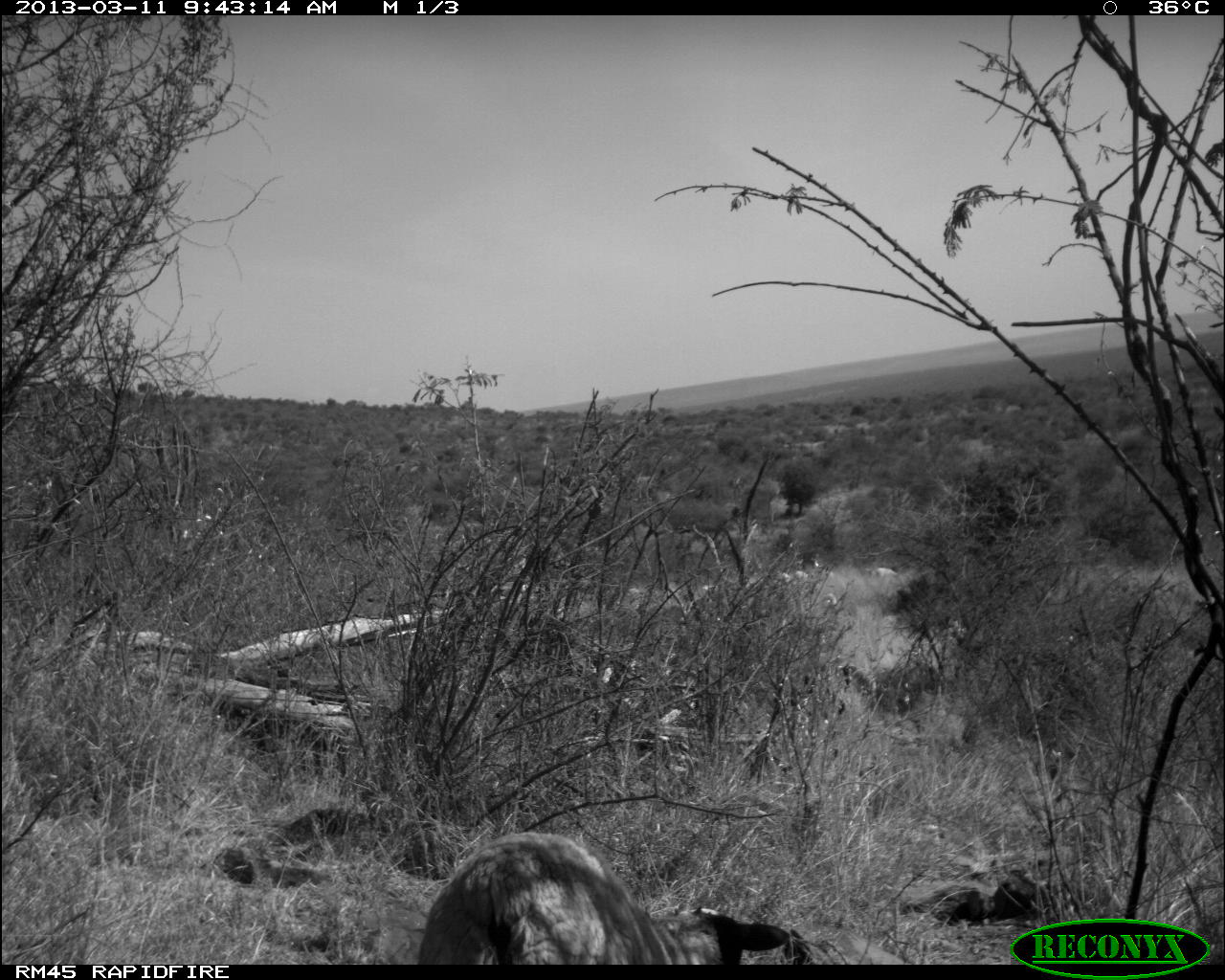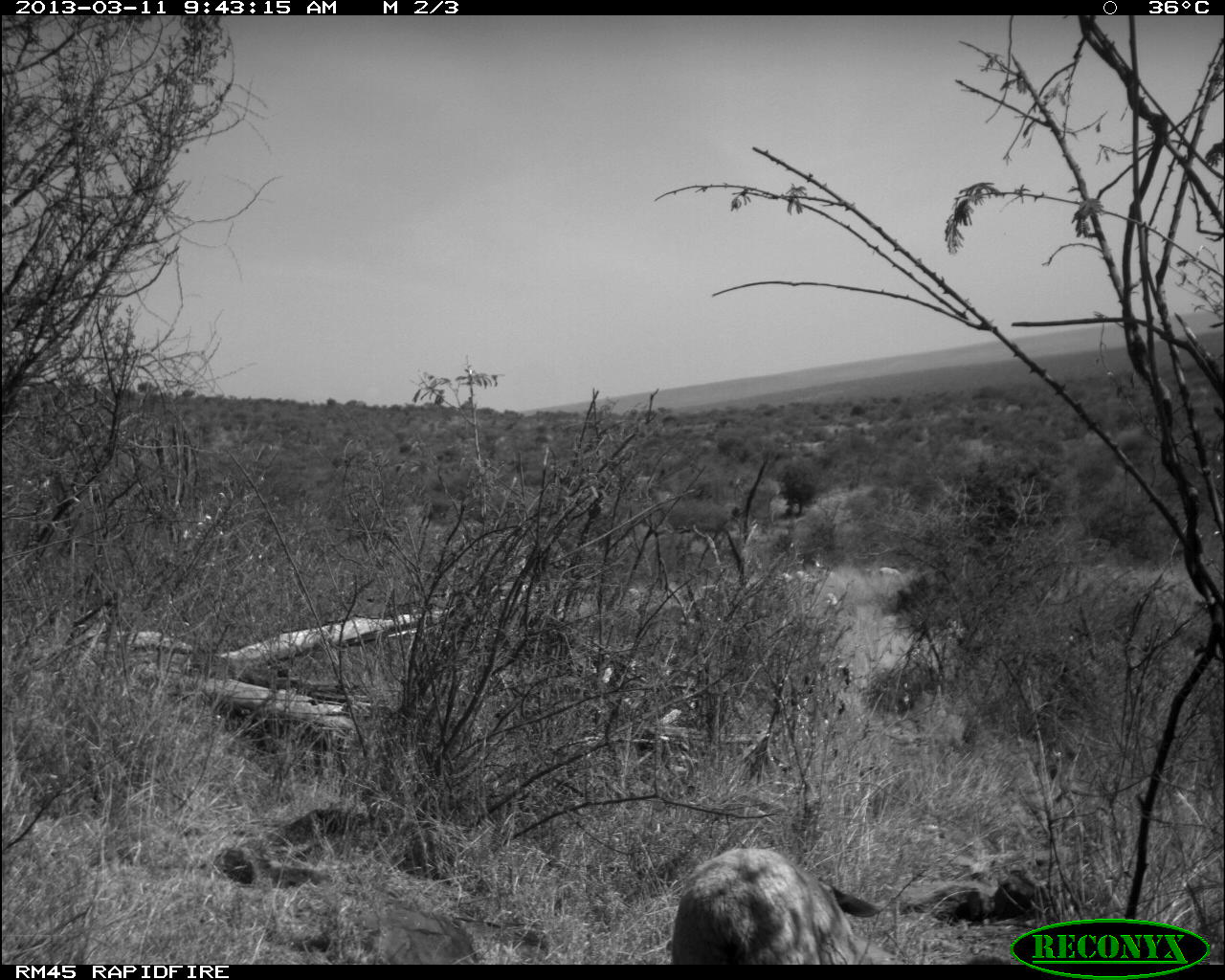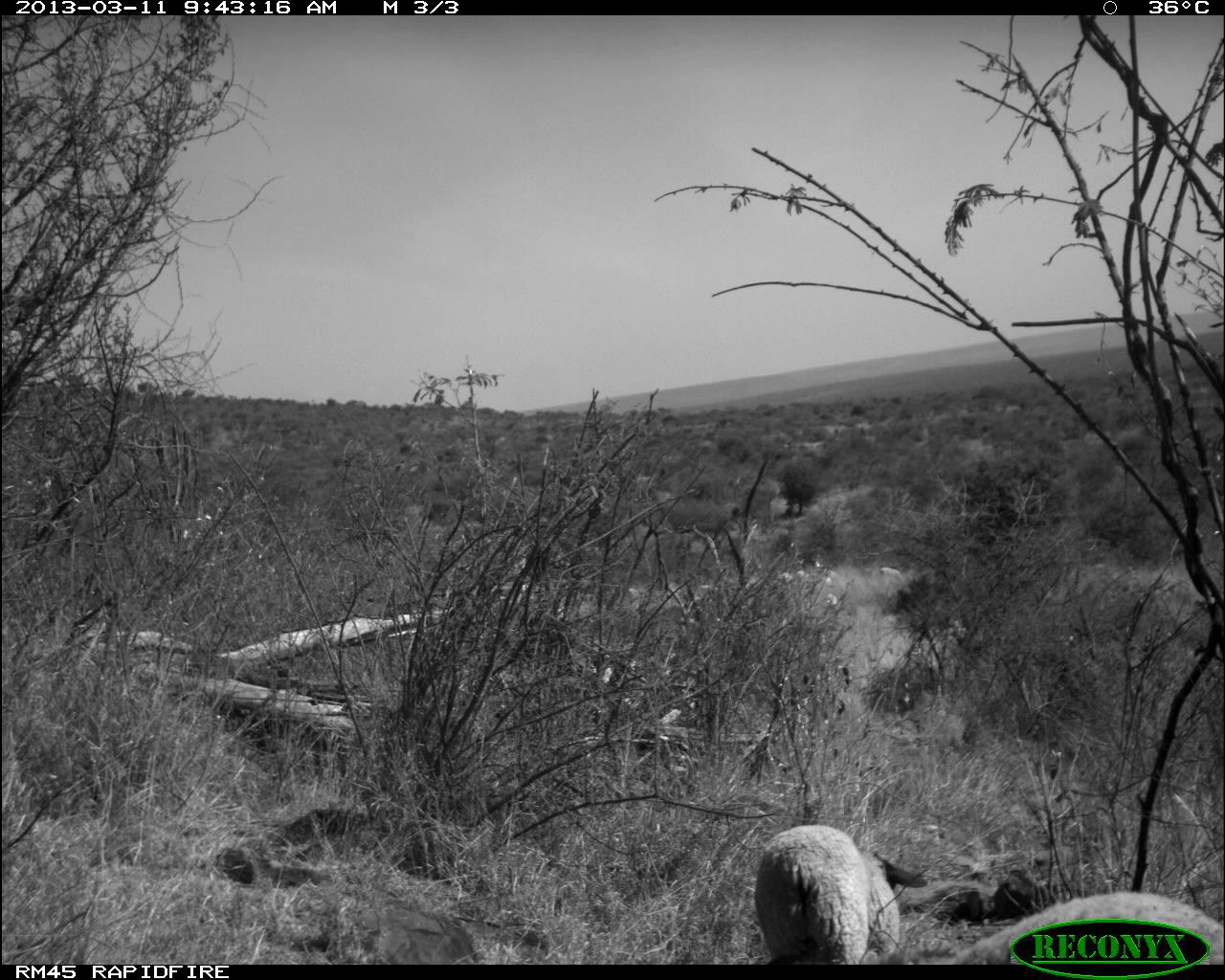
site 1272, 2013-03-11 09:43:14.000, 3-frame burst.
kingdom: Animalia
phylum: Chordata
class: Mammalia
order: Artiodactyla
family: Bovidae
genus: Ovis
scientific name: Ovis aries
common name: domestic sheep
Ovis aries (domestic sheep), count 44.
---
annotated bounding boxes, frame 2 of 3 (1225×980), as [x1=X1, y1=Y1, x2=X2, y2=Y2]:
ovis aries: [x1=669, y1=847, x2=881, y2=963]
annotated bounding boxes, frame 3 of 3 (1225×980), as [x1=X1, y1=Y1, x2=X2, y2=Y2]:
ovis aries: [x1=754, y1=824, x2=926, y2=965]; [x1=954, y1=890, x2=1225, y2=962]; [x1=878, y1=566, x2=905, y2=584]; [x1=827, y1=593, x2=838, y2=608]; [x1=781, y1=572, x2=793, y2=583]; [x1=825, y1=569, x2=839, y2=578]; [x1=796, y1=569, x2=805, y2=579]; [x1=824, y1=577, x2=833, y2=587]